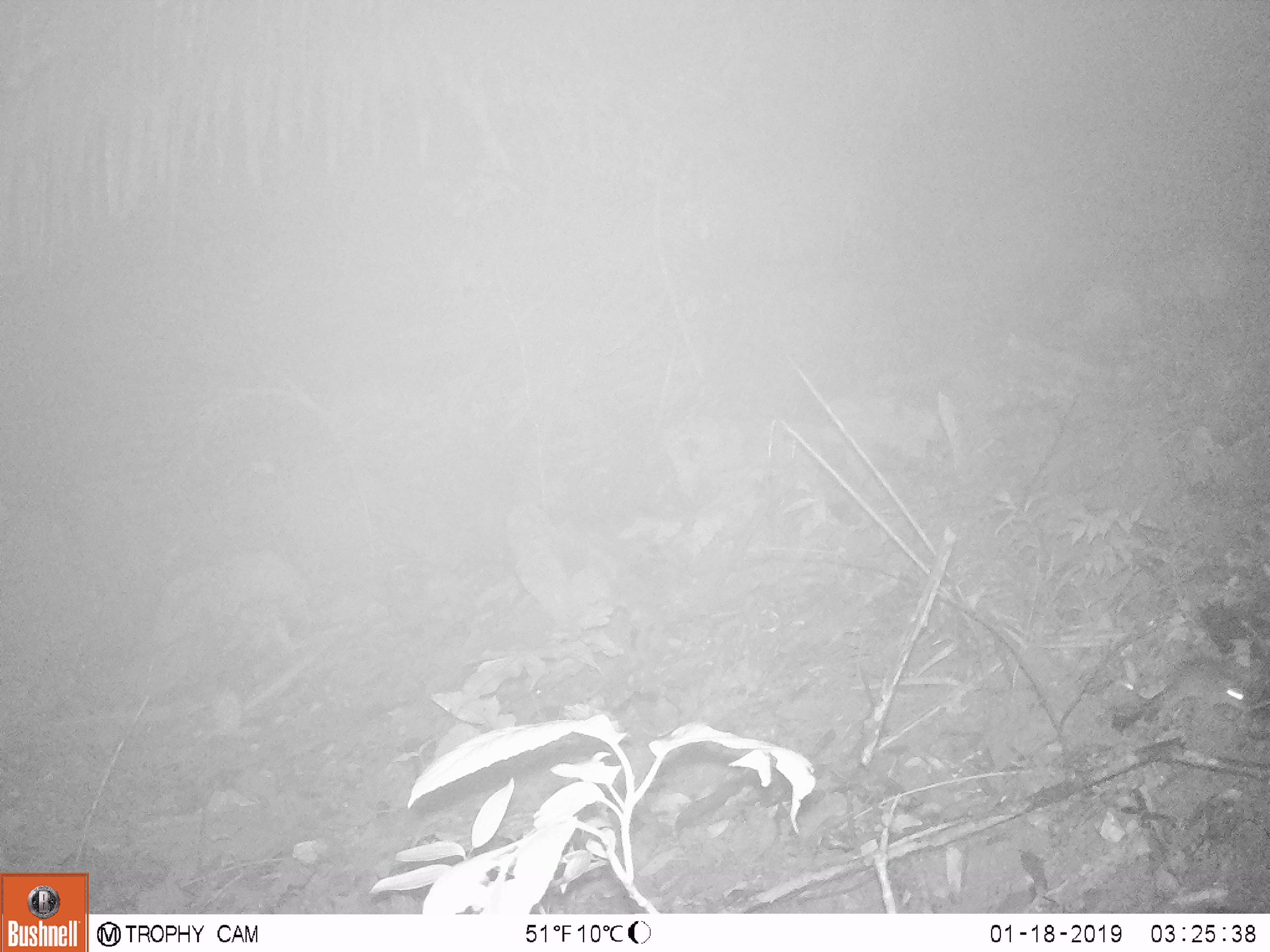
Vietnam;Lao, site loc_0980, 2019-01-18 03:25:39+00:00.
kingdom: Animalia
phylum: Chordata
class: Mammalia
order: Rodentia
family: Muridae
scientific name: Muridae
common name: old-world mice and rats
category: unidentified murid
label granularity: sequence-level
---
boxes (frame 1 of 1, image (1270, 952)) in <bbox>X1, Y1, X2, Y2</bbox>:
unidentified murid: <bbox>1154, 663, 1248, 728</bbox>